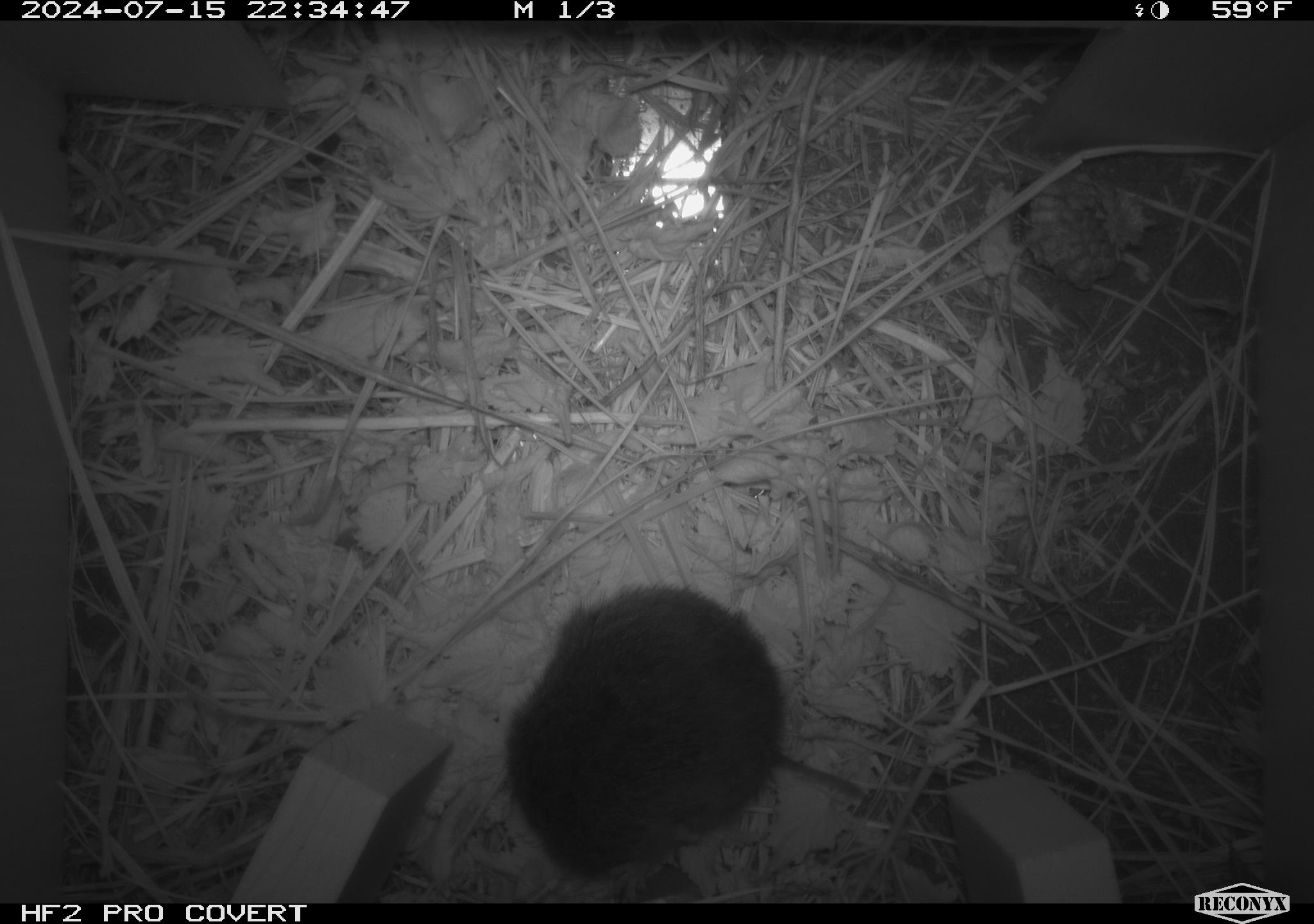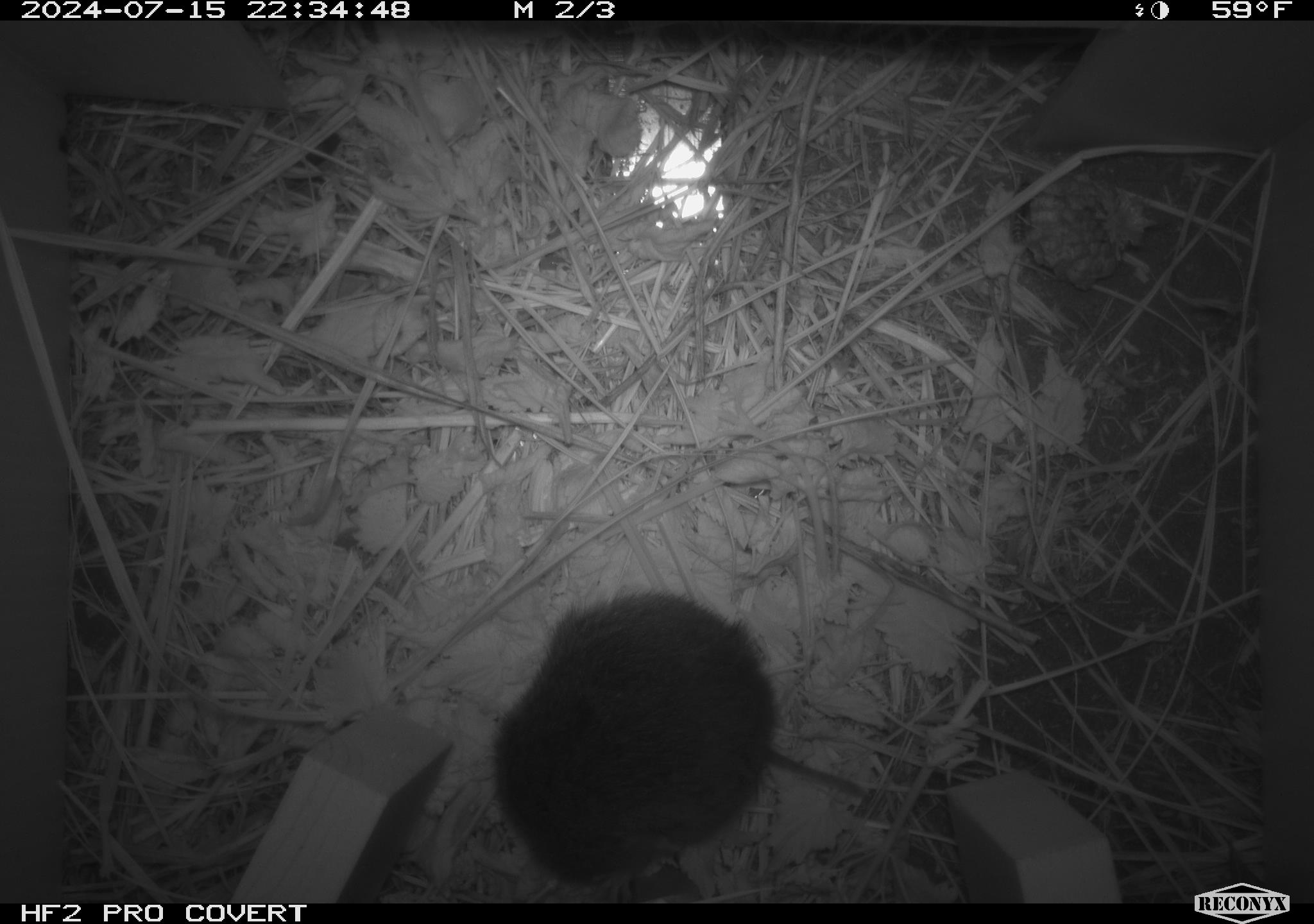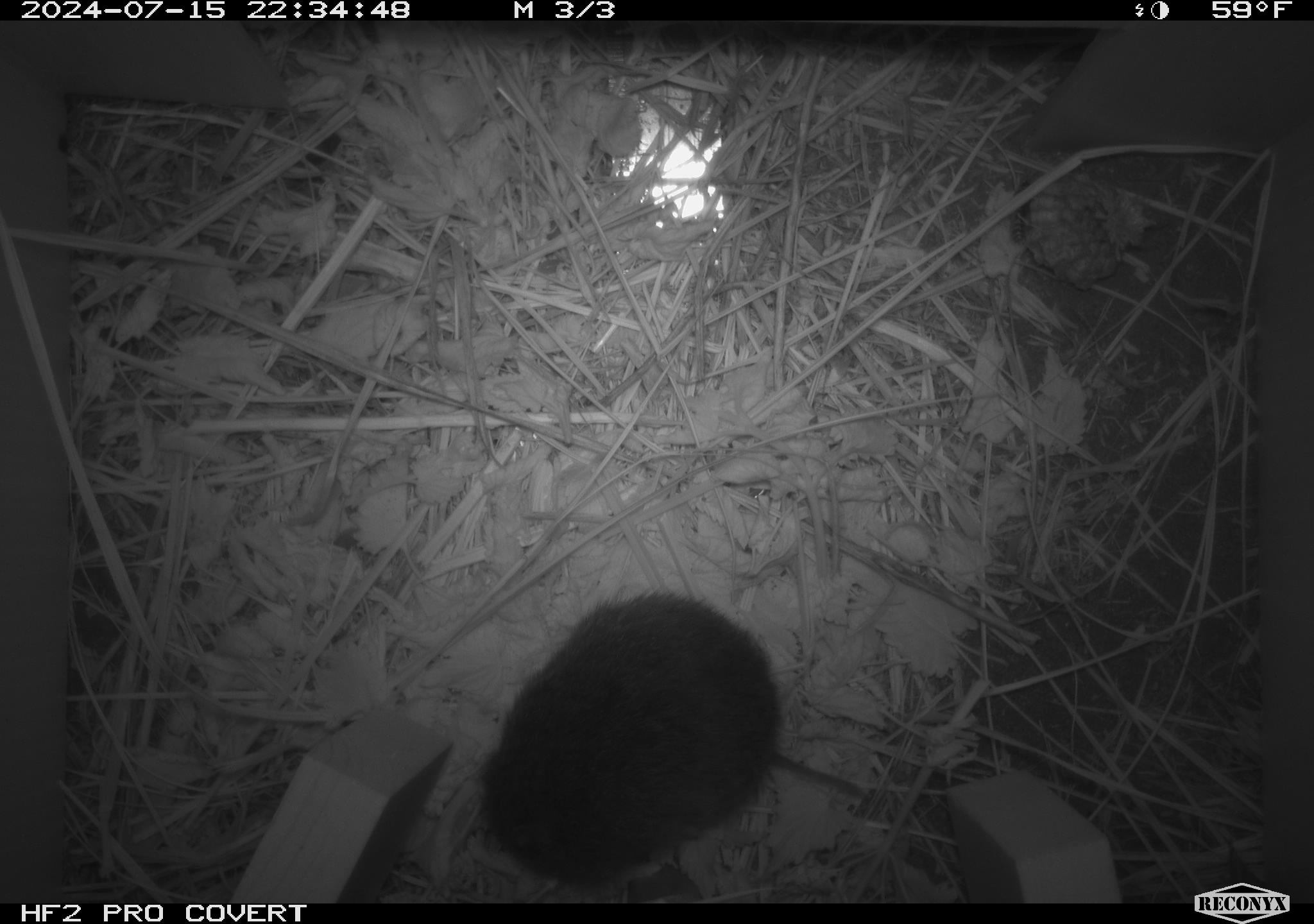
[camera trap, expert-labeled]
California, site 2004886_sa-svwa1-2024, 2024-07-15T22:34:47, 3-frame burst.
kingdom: Animalia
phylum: Arthropoda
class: Insecta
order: Hymenoptera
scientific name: Hymenoptera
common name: ants, bees, wasps, and sawflies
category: hymenoptera order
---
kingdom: Animalia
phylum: Chordata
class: Mammalia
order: Rodentia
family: Cricetidae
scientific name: Arvicolinae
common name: voles, lemmings, and muskrats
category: arvicolinae subfamily